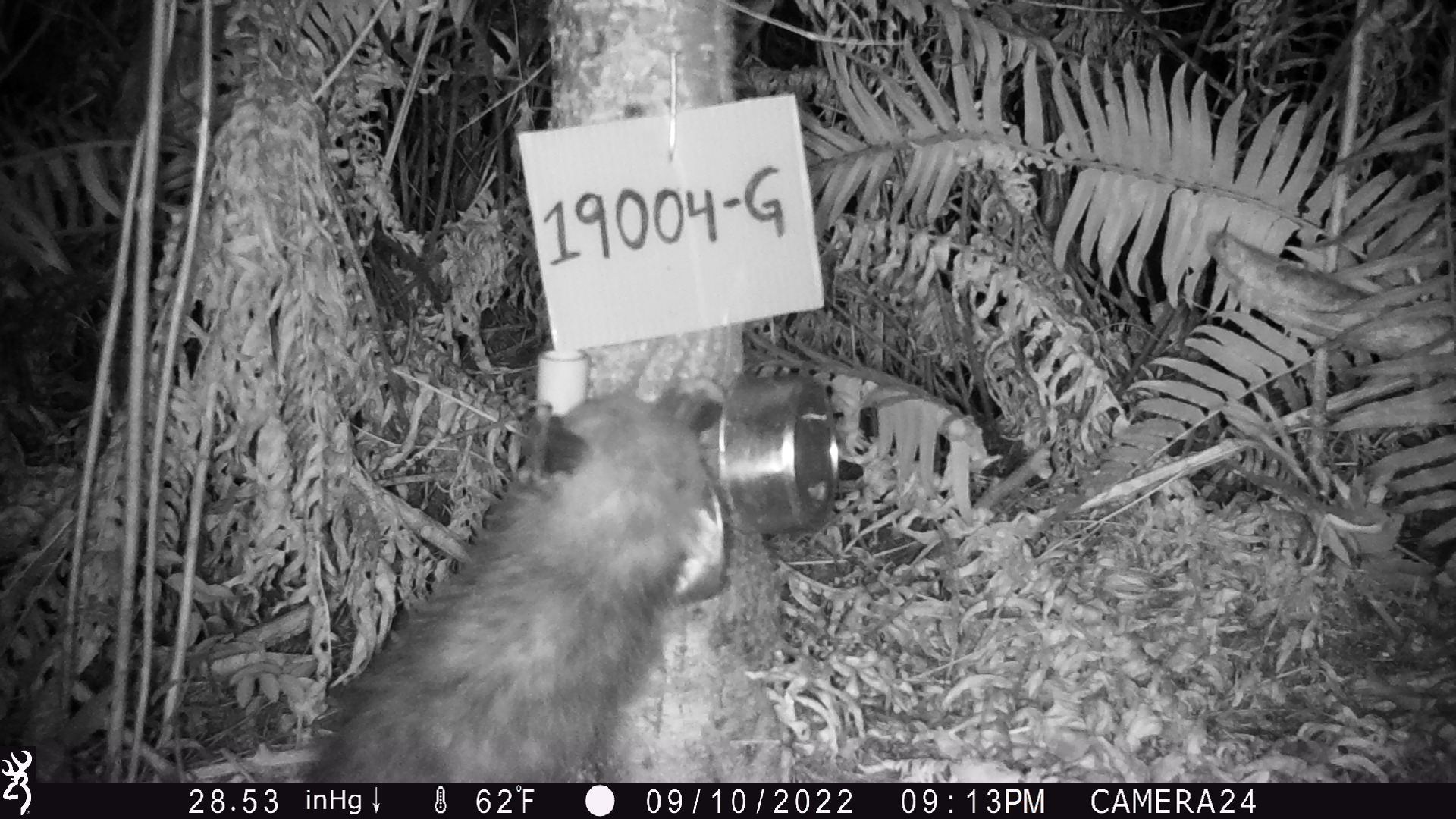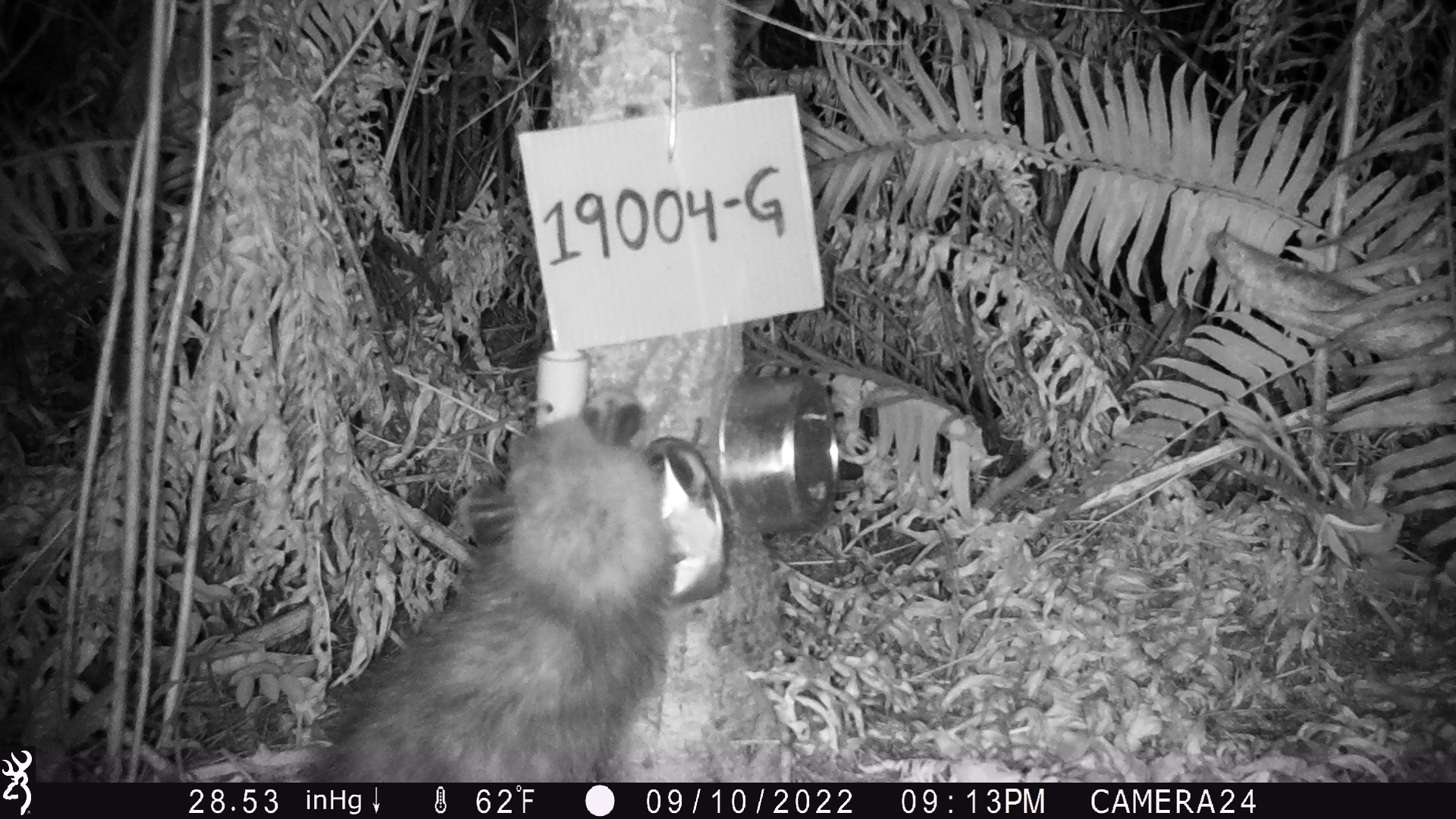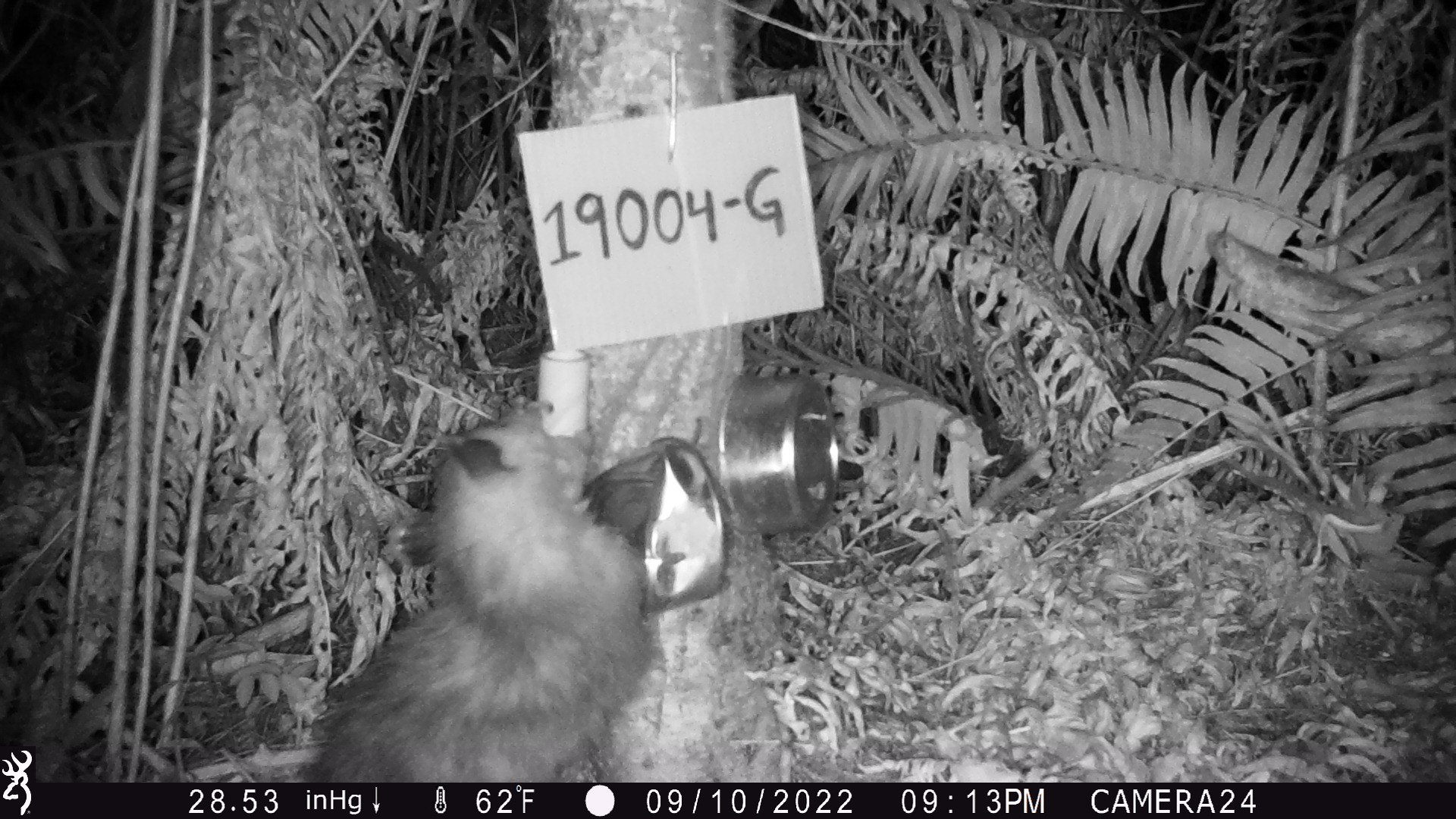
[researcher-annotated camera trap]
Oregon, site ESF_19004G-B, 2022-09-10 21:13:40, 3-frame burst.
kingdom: Animalia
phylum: Chordata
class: Mammalia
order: Didelphimorphia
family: Didelphidae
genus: Didelphis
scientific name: Didelphis virginiana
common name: virginia opossum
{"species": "virginia opossum (Didelphis virginiana)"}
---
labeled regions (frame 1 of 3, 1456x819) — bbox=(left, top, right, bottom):
virginia opossum: bbox=(292, 376, 732, 775)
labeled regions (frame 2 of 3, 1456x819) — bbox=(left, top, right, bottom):
virginia opossum: bbox=(286, 389, 696, 780)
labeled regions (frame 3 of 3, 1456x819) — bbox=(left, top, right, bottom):
virginia opossum: bbox=(290, 386, 685, 780)